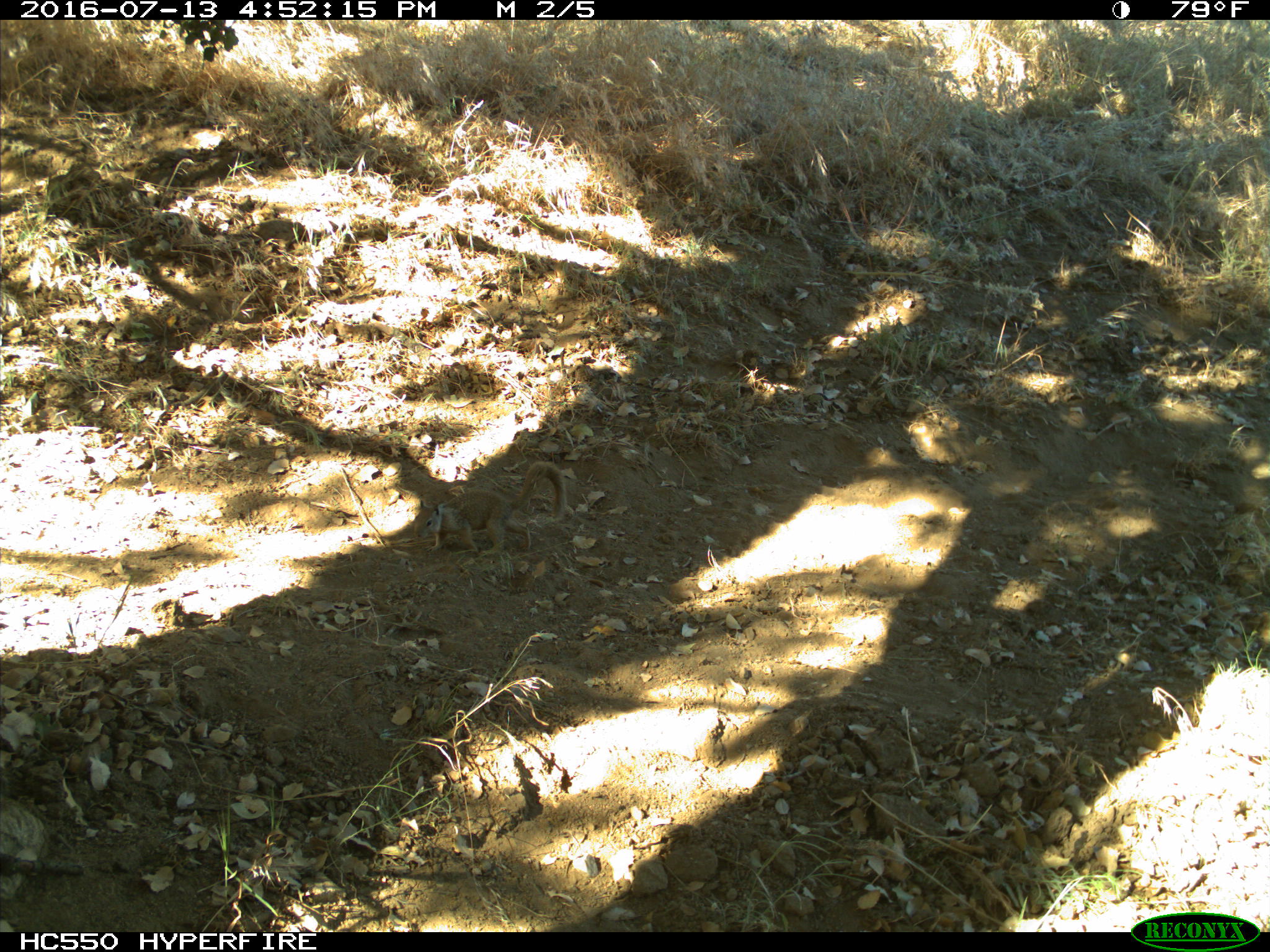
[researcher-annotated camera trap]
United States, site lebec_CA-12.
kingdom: Animalia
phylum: Chordata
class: Mammalia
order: Rodentia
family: Sciuridae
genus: Otospermophilus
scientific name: Otospermophilus beecheyi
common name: california ground squirrel